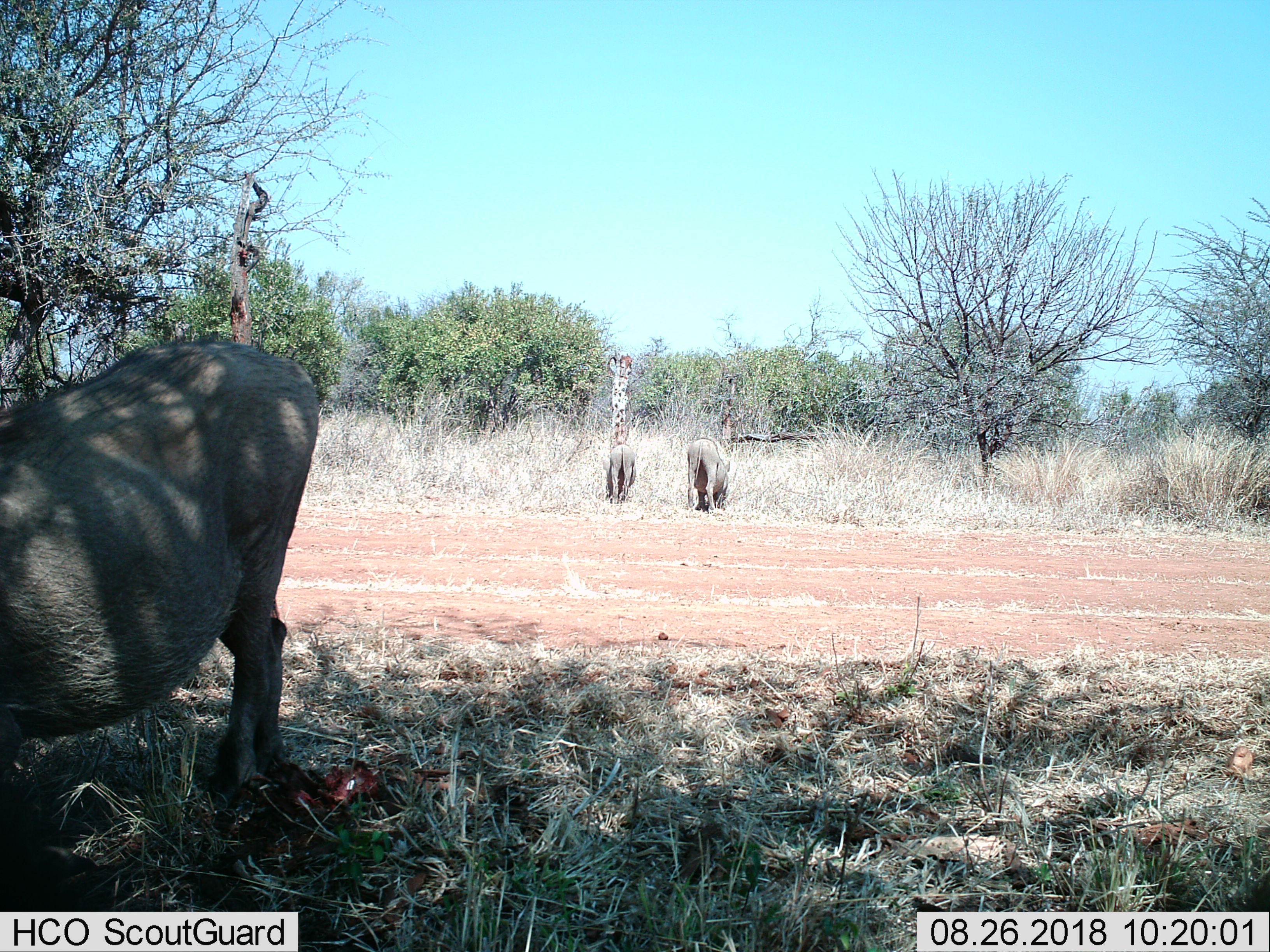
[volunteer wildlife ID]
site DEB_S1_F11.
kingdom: Animalia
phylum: Chordata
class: Mammalia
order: Artiodactyla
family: Suidae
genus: Phacochoerus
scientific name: Phacochoerus africanus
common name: warthog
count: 3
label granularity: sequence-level